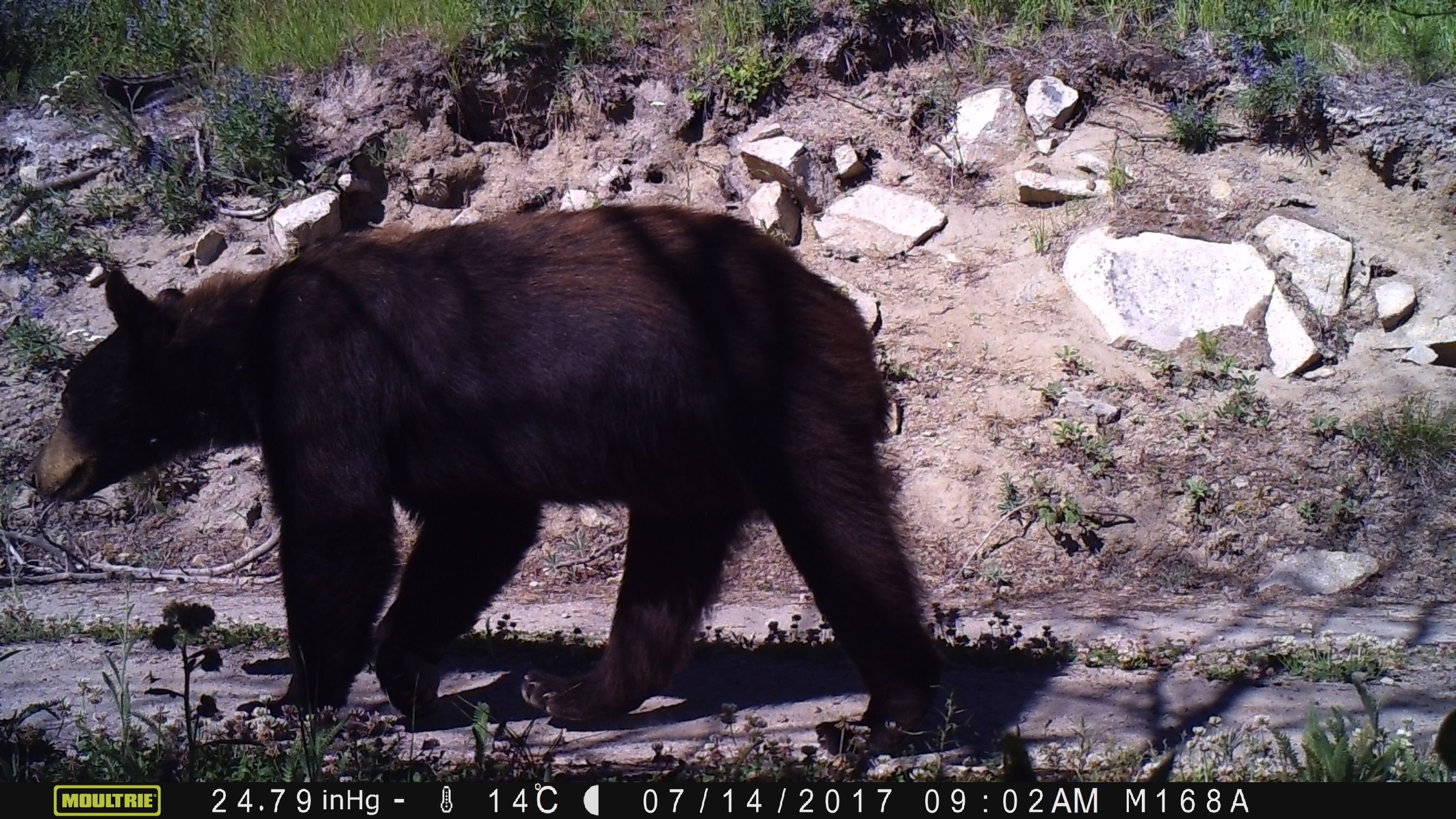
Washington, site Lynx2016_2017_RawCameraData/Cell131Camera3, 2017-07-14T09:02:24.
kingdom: Animalia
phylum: Chordata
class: Mammalia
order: Carnivora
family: Ursidae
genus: Ursus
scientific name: Ursus americanus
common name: american black bear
Ursus americanus (american black bear). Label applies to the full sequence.